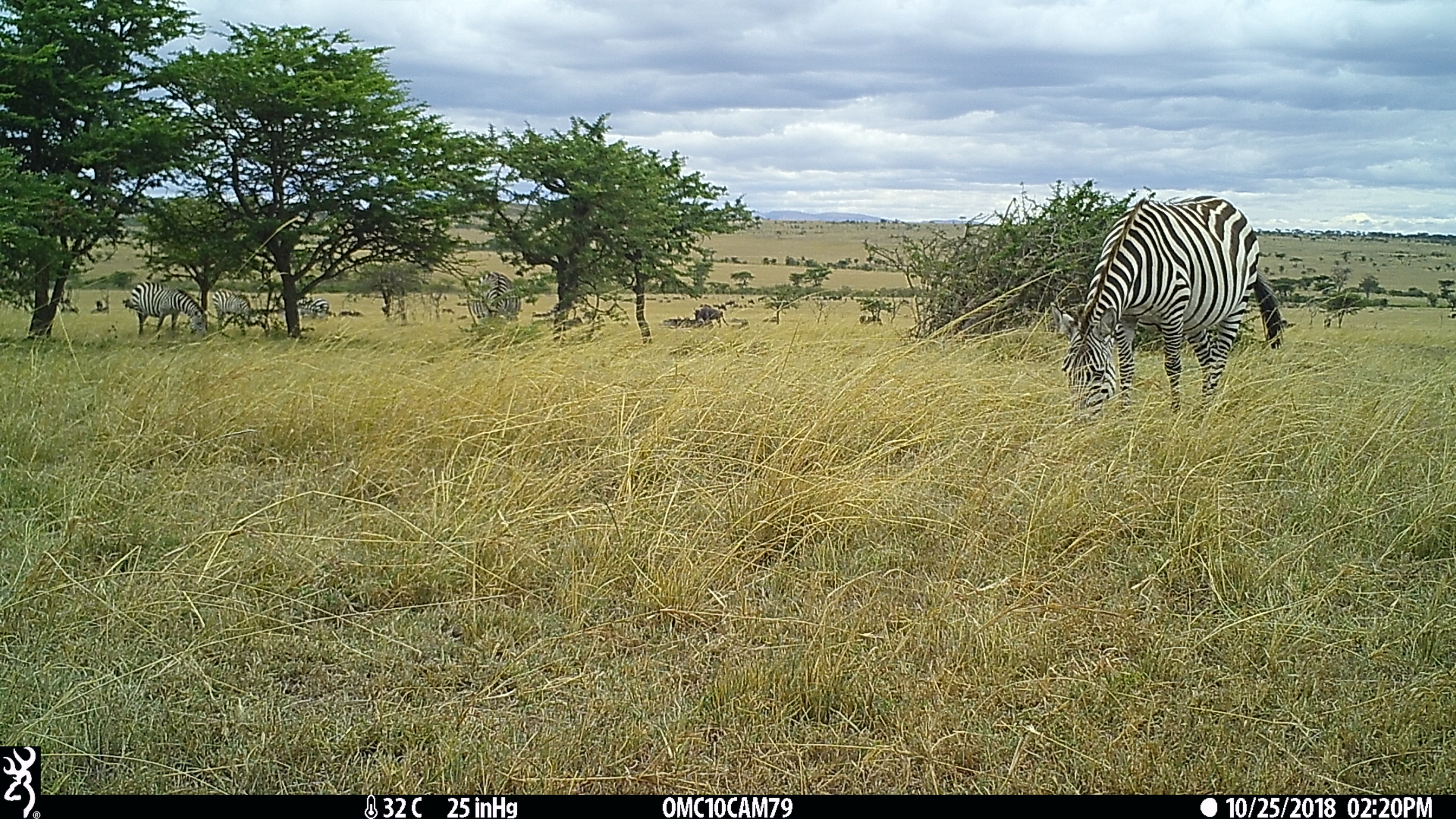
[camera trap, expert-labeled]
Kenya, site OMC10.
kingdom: Animalia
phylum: Chordata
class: Mammalia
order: Perissodactyla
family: Equidae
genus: Equus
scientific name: Equus quagga burchellii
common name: burchell's zebra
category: zebra